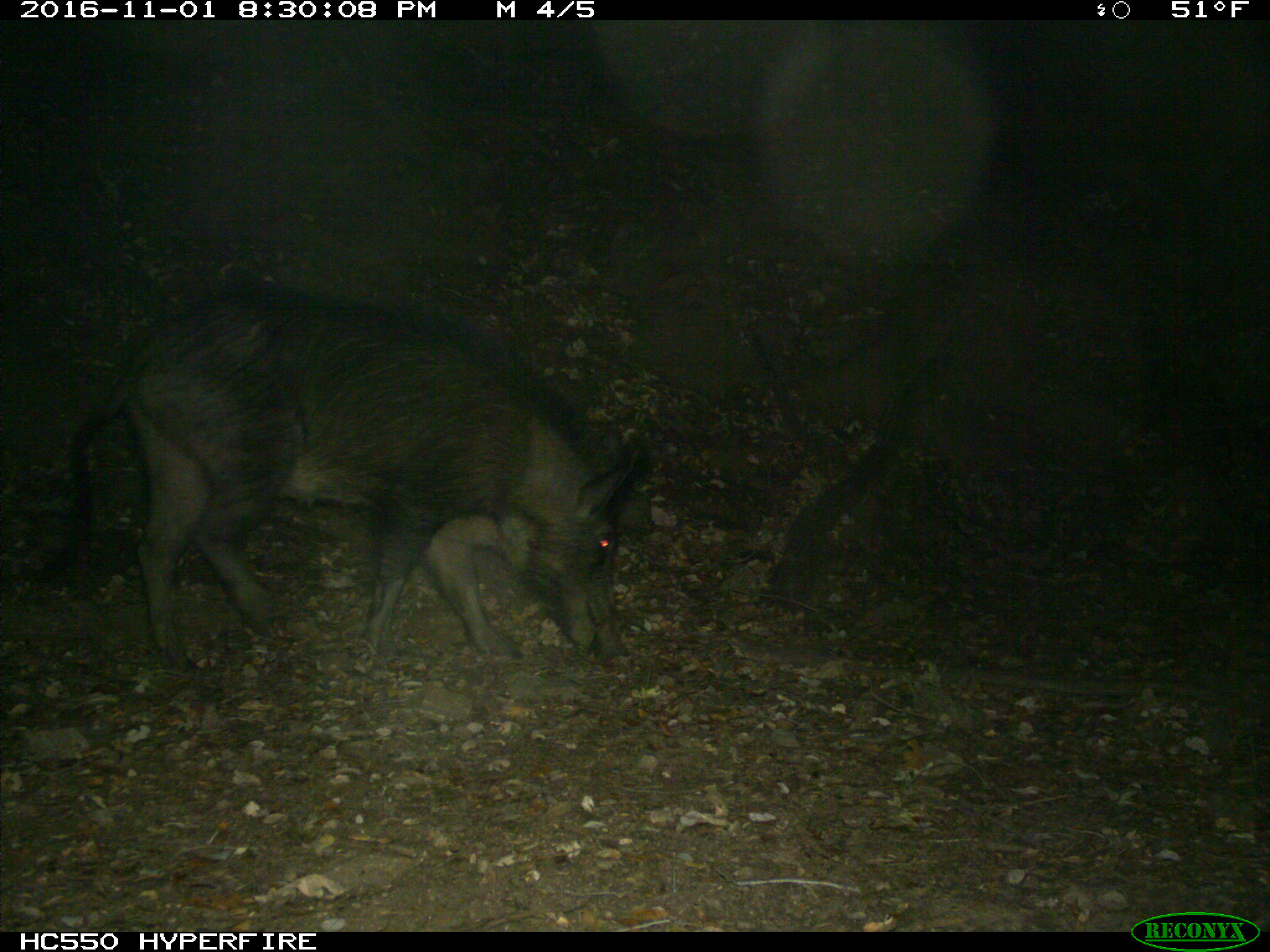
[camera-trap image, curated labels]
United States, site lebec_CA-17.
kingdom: Animalia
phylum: Chordata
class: Mammalia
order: Artiodactyla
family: Suidae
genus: Sus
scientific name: Sus scrofa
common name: wild boar